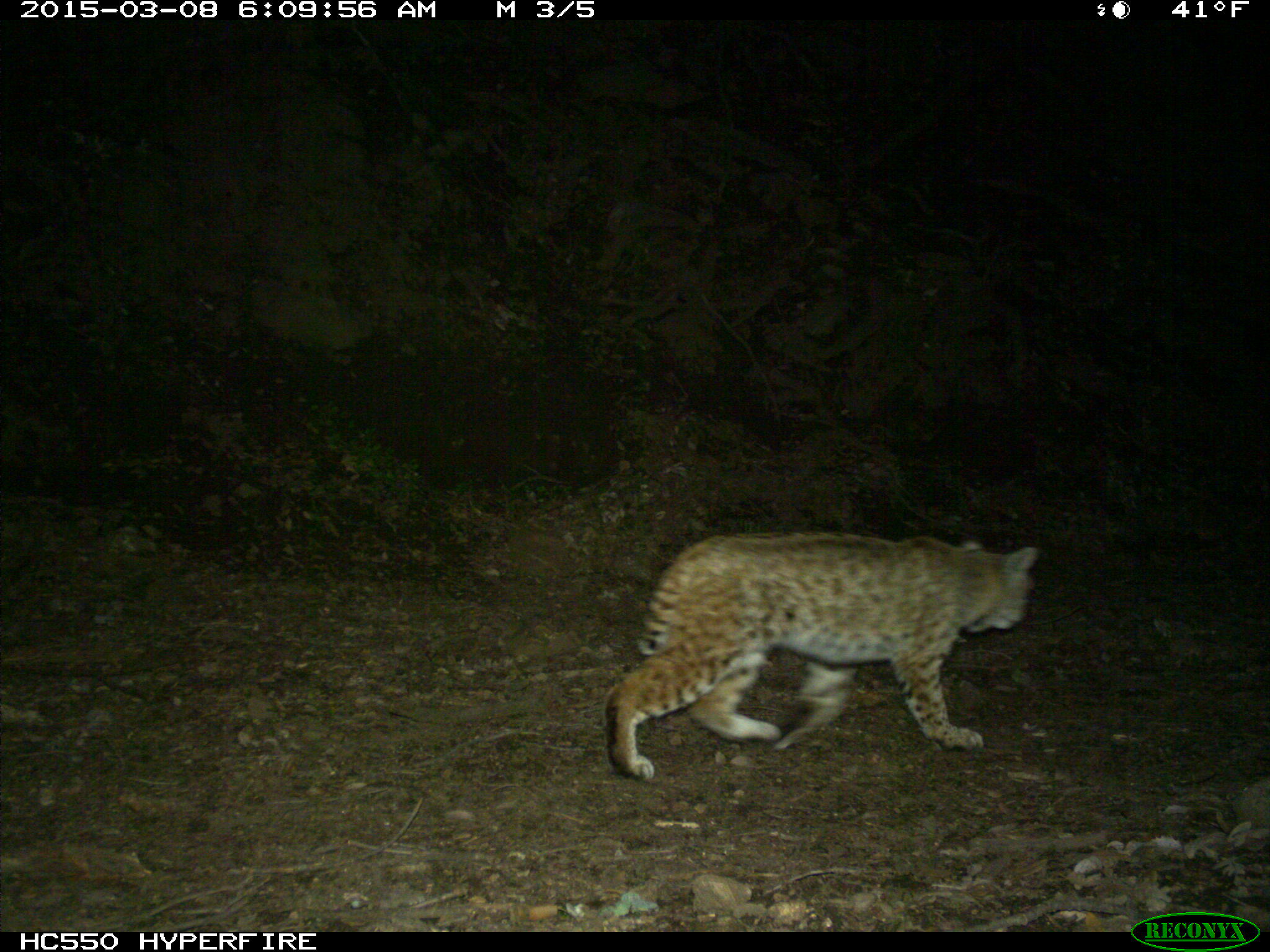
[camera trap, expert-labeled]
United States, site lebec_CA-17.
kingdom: Animalia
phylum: Chordata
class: Mammalia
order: Carnivora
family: Felidae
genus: Lynx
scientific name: Lynx rufus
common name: bobcat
Lynx rufus (bobcat).